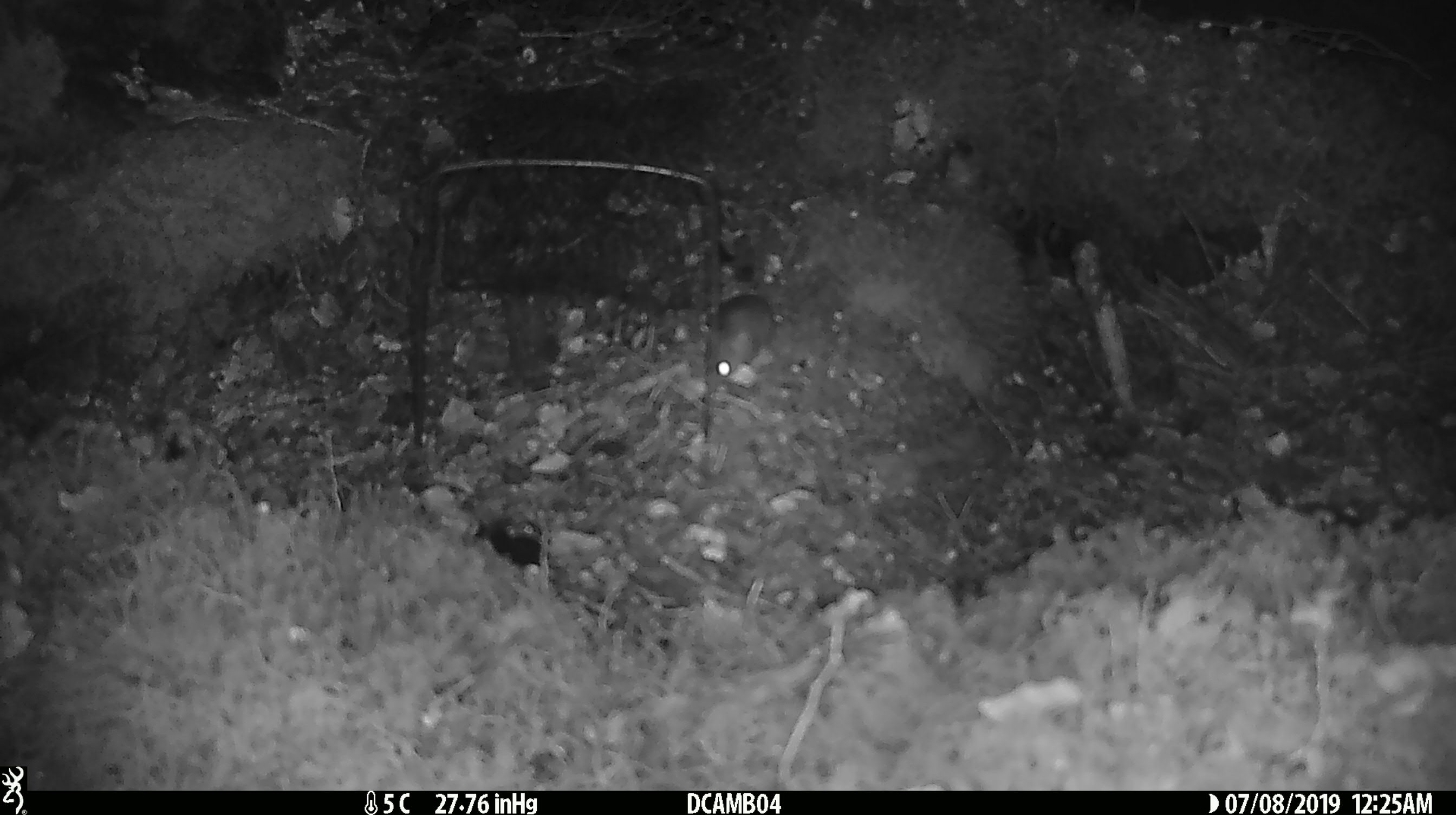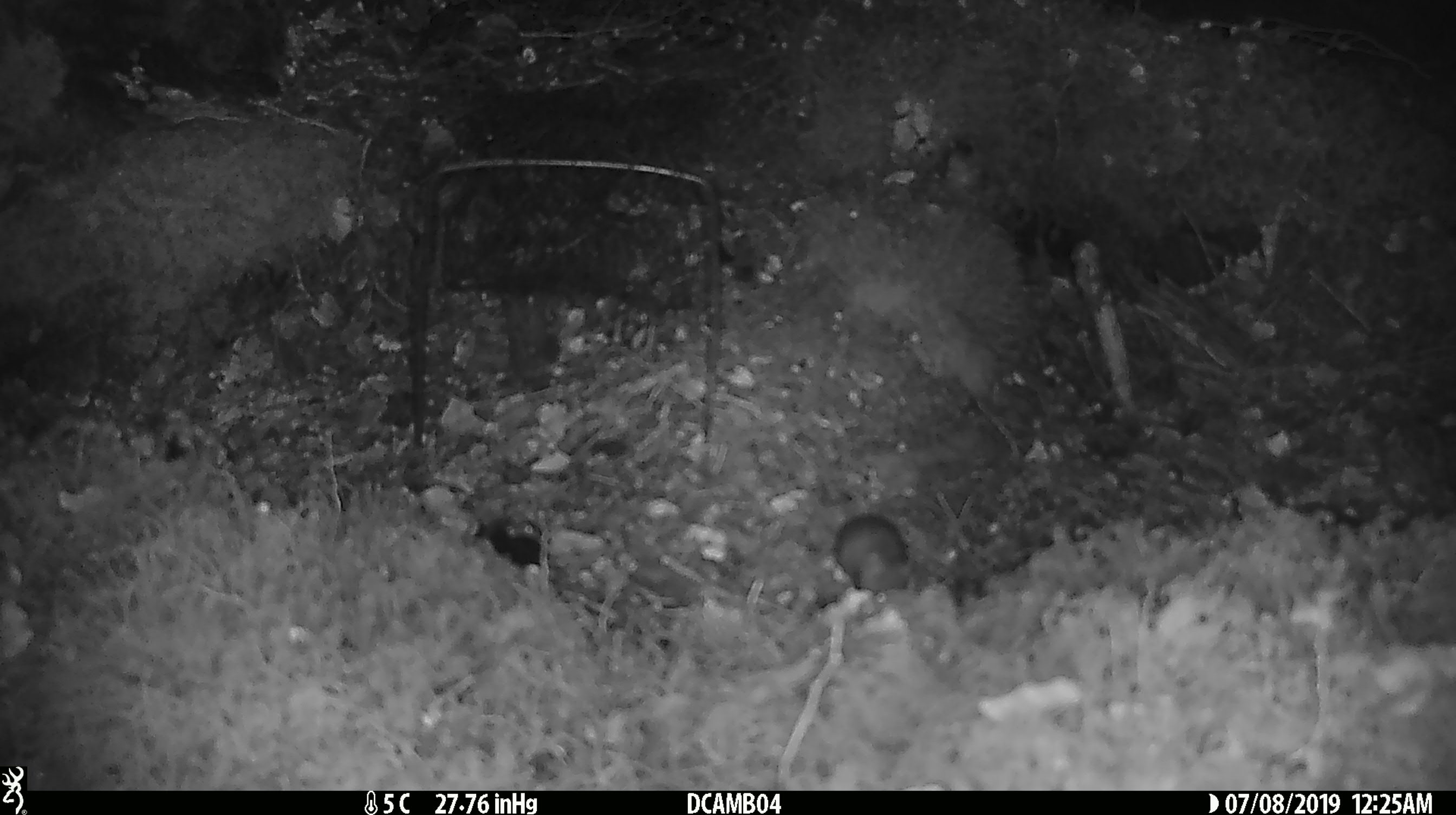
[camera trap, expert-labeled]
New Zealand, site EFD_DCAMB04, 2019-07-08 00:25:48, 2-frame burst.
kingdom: Animalia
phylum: Chordata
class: Mammalia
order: Rodentia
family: Muridae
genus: Mus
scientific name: Mus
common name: mouse